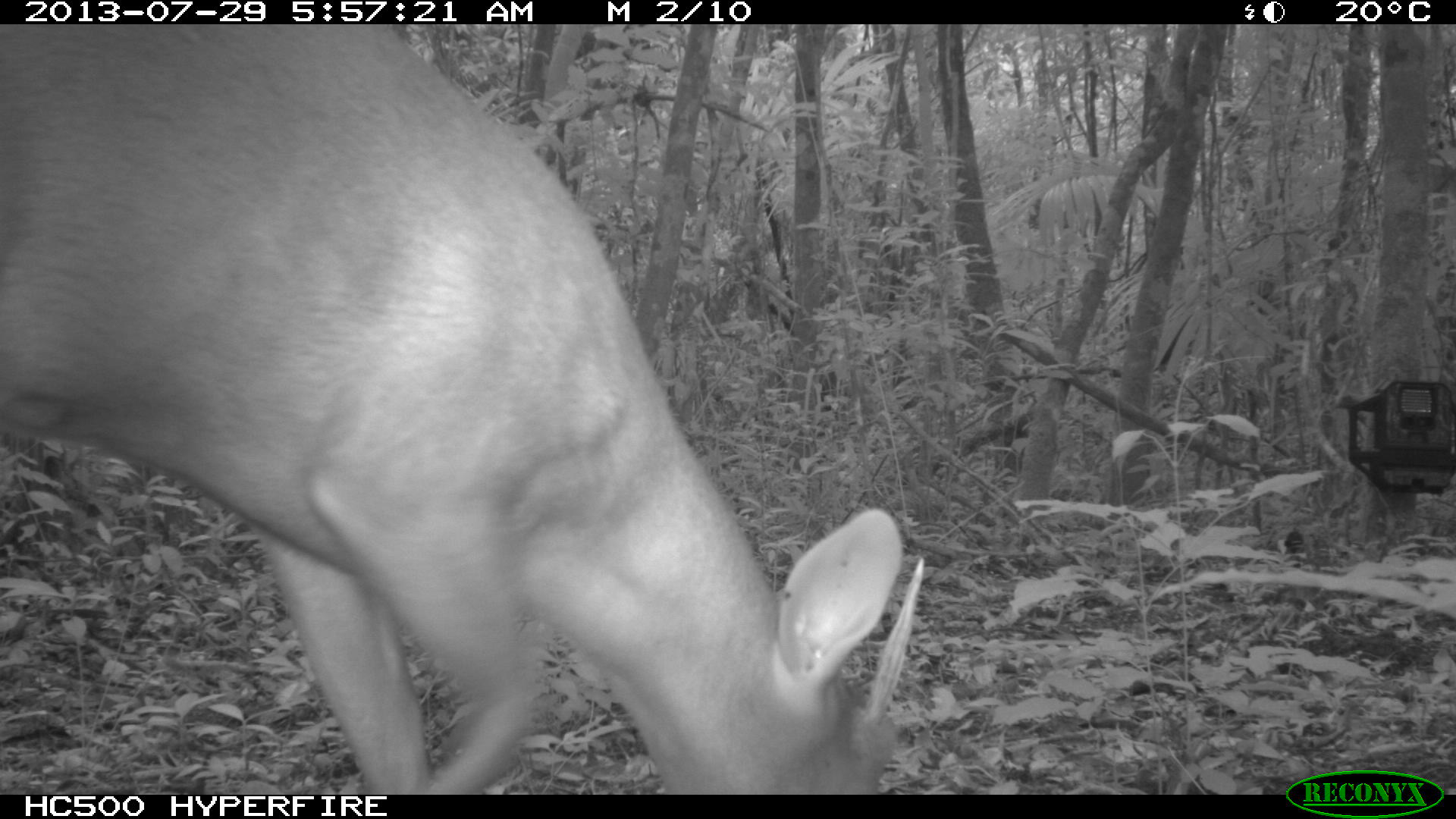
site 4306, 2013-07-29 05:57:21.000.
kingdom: Animalia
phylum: Chordata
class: Mammalia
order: Artiodactyla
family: Cervidae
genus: Mazama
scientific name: Mazama temama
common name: central american red brocket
Mazama temama (central american red brocket), count 1, sex male.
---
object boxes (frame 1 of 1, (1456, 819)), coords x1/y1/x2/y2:
mazama temama: 1/25/924/790